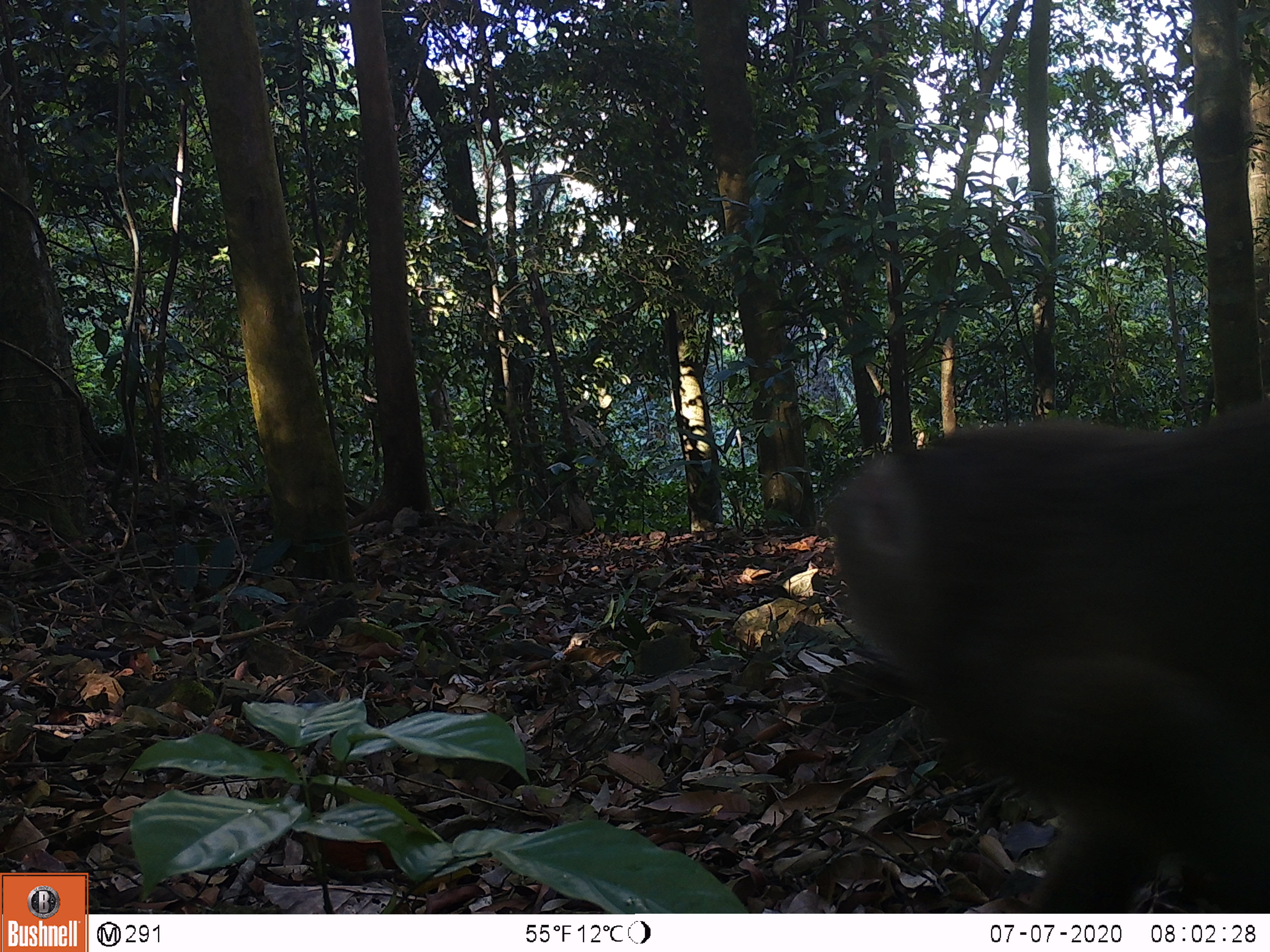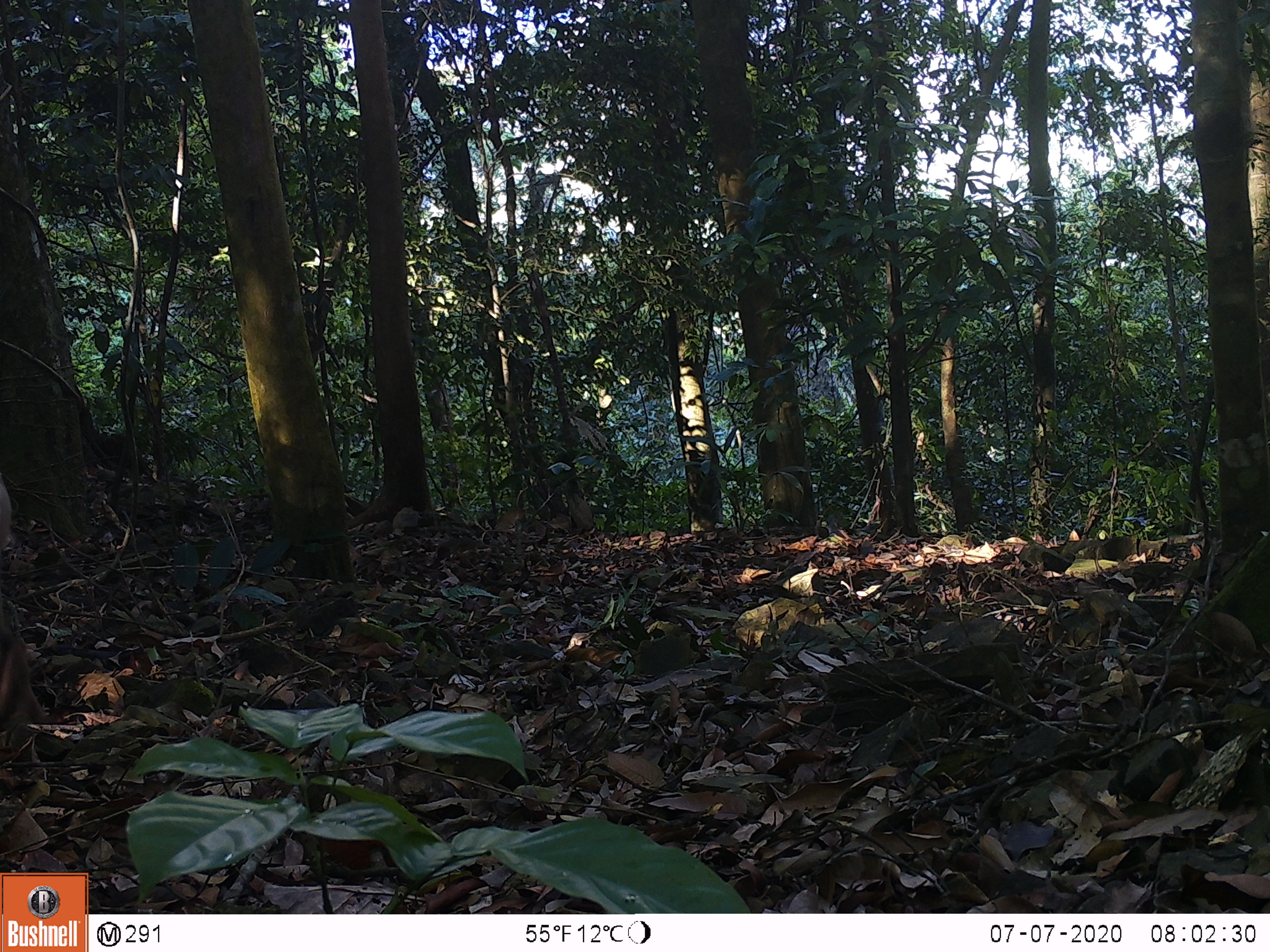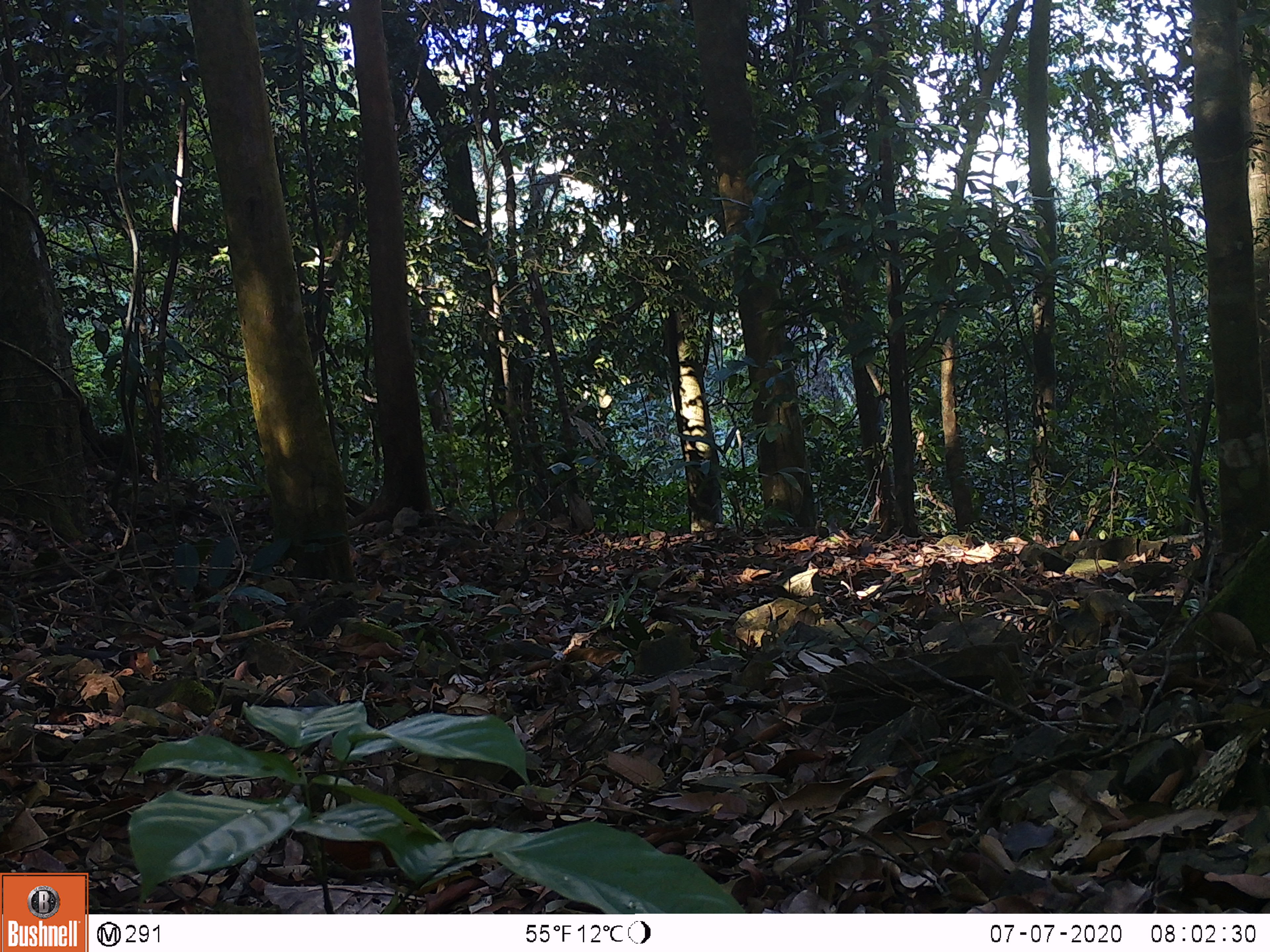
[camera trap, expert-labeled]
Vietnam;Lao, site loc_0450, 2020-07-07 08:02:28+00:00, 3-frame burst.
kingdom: Animalia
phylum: Chordata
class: Mammalia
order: Primates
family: Cercopithecidae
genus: Macaca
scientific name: Macaca nemestrina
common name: pig-tailed macaque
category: pig tailed macaque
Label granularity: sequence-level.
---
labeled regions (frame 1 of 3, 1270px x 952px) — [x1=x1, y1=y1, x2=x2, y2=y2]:
pig tailed macaque: [x1=818, y1=410, x2=1268, y2=914]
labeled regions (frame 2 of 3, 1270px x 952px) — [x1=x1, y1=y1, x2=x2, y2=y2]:
pig tailed macaque: [x1=0, y1=470, x2=49, y2=748]